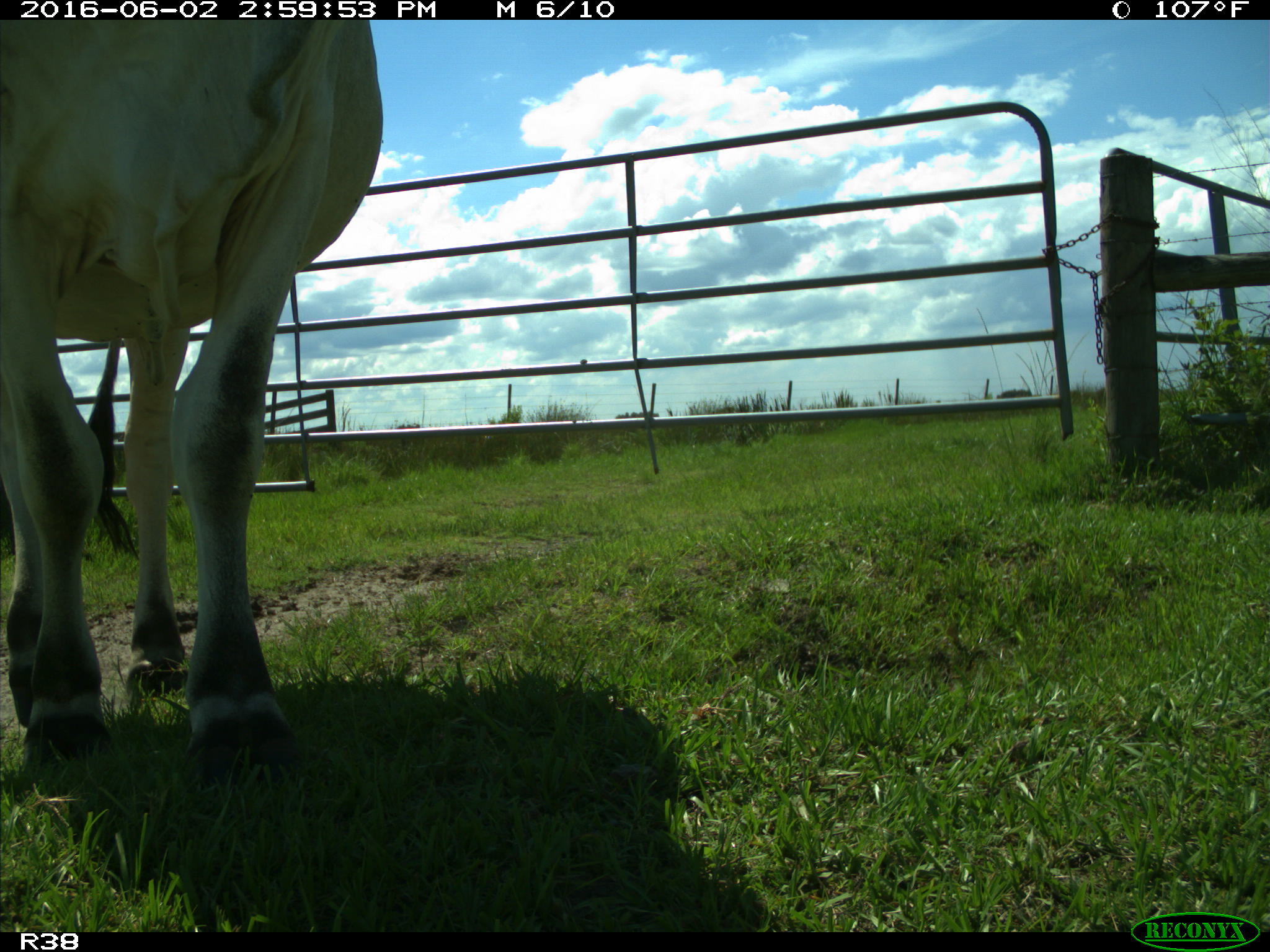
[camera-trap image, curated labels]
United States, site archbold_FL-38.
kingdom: Animalia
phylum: Chordata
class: Mammalia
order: Artiodactyla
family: Bovidae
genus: Bos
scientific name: Bos taurus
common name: domestic cow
Bos taurus (domestic cow).